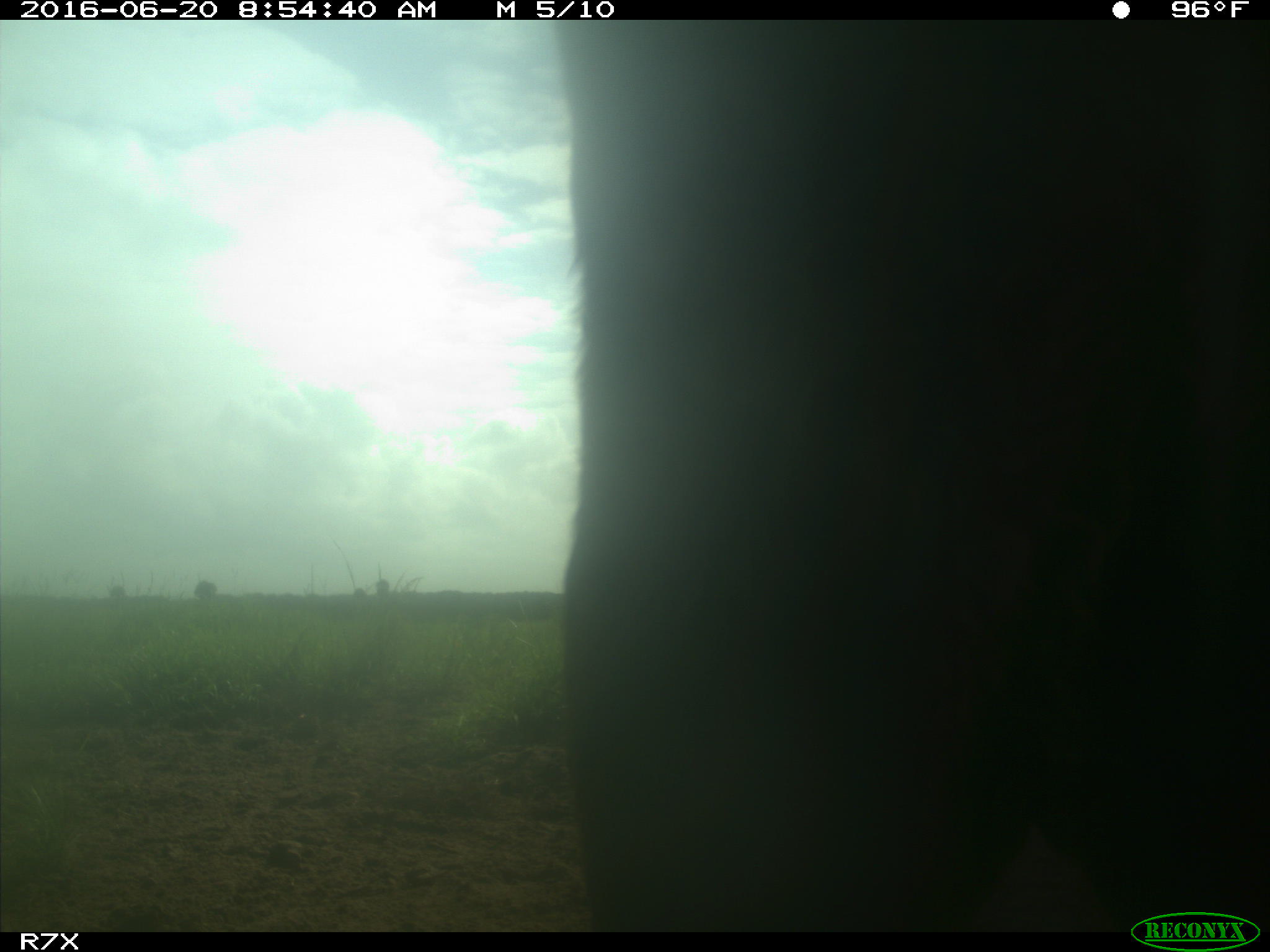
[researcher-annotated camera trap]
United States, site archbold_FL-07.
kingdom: Animalia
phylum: Chordata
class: Mammalia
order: Artiodactyla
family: Bovidae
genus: Bos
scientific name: Bos taurus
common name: domestic cow